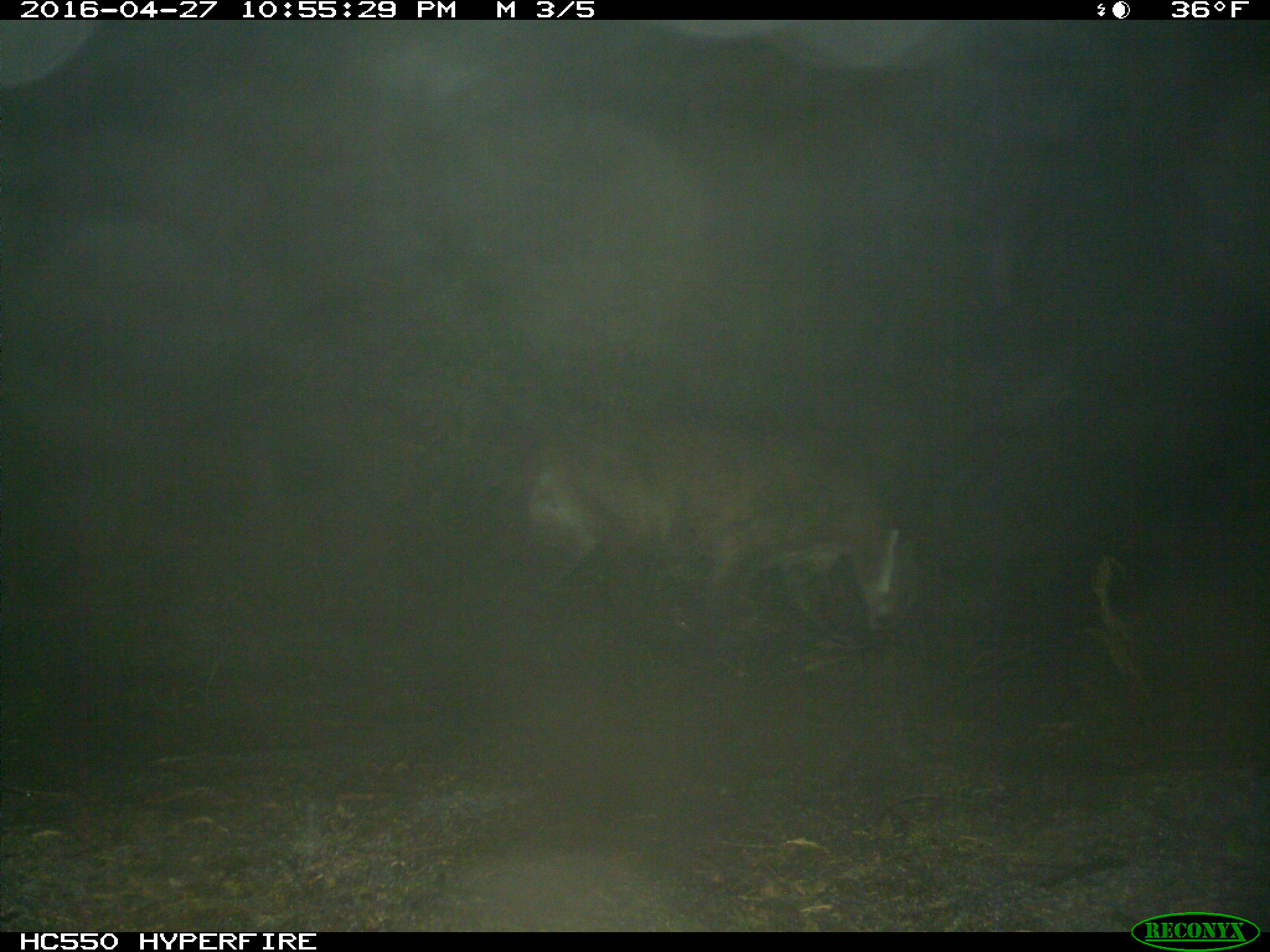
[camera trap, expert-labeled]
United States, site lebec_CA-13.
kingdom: Animalia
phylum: Chordata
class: Mammalia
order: Carnivora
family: Felidae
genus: Puma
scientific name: Puma concolor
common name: mountain lion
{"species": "Puma concolor (mountain lion)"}